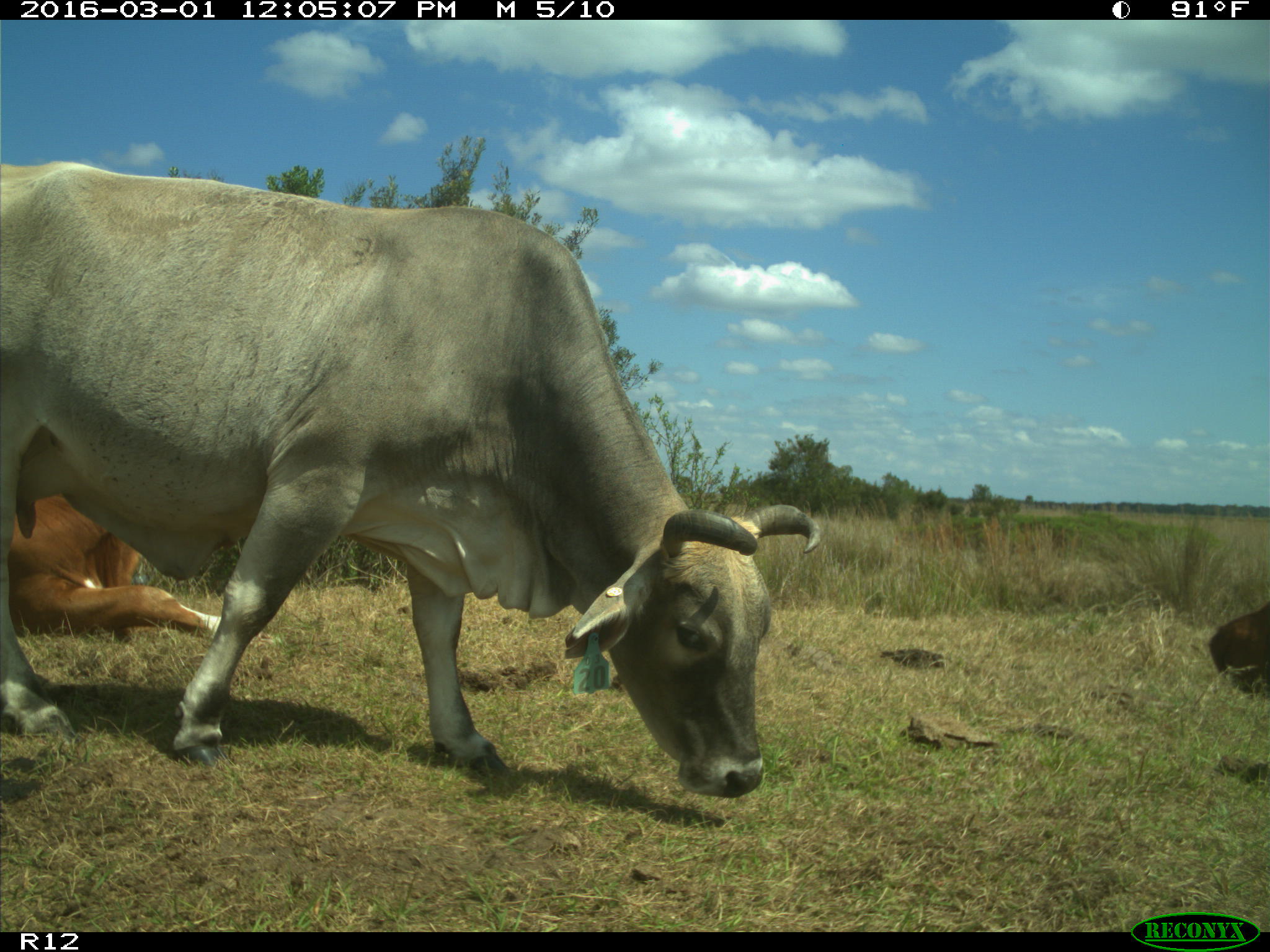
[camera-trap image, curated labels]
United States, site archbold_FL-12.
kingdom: Animalia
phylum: Chordata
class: Mammalia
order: Artiodactyla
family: Bovidae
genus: Bos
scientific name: Bos taurus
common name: domestic cow